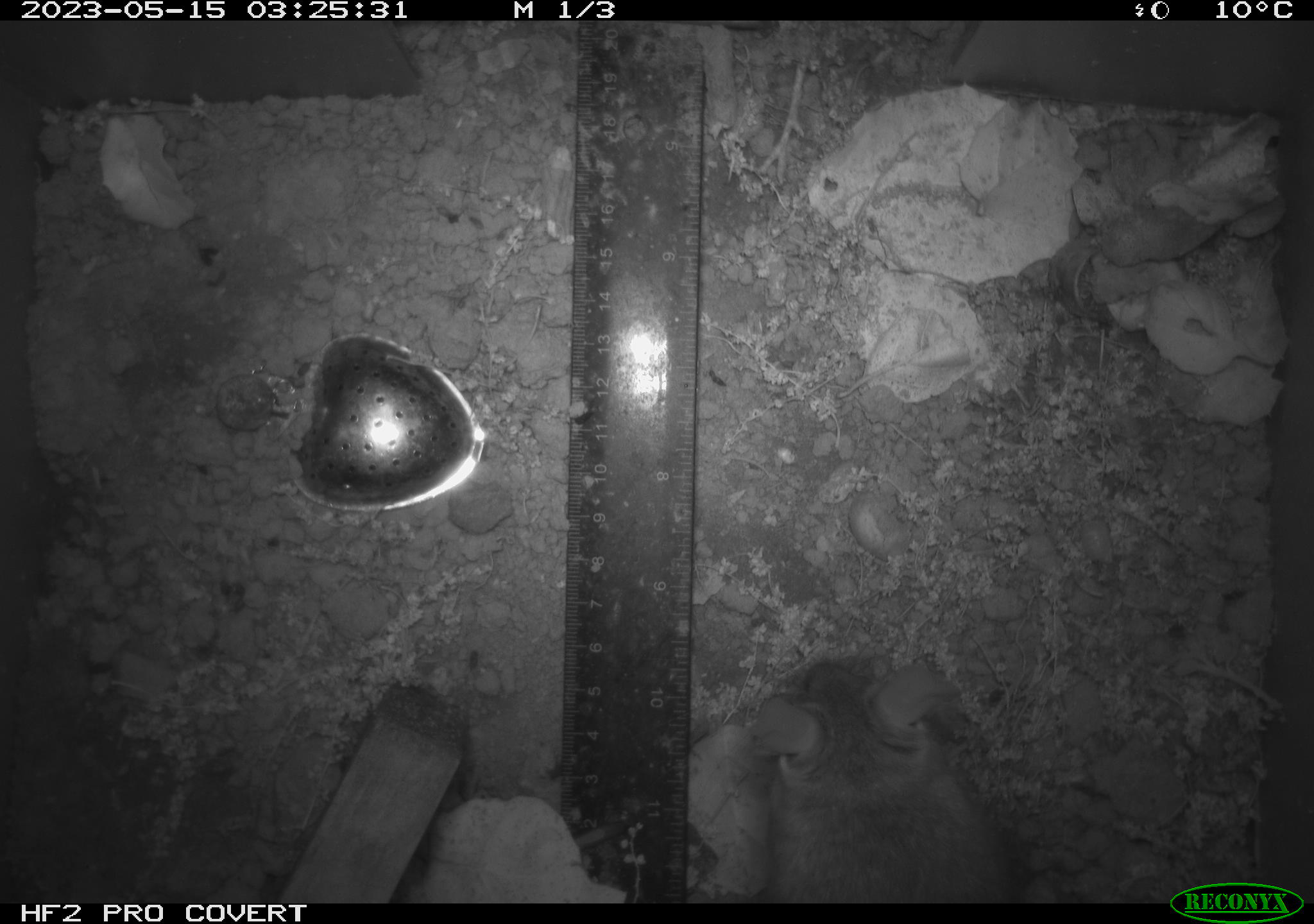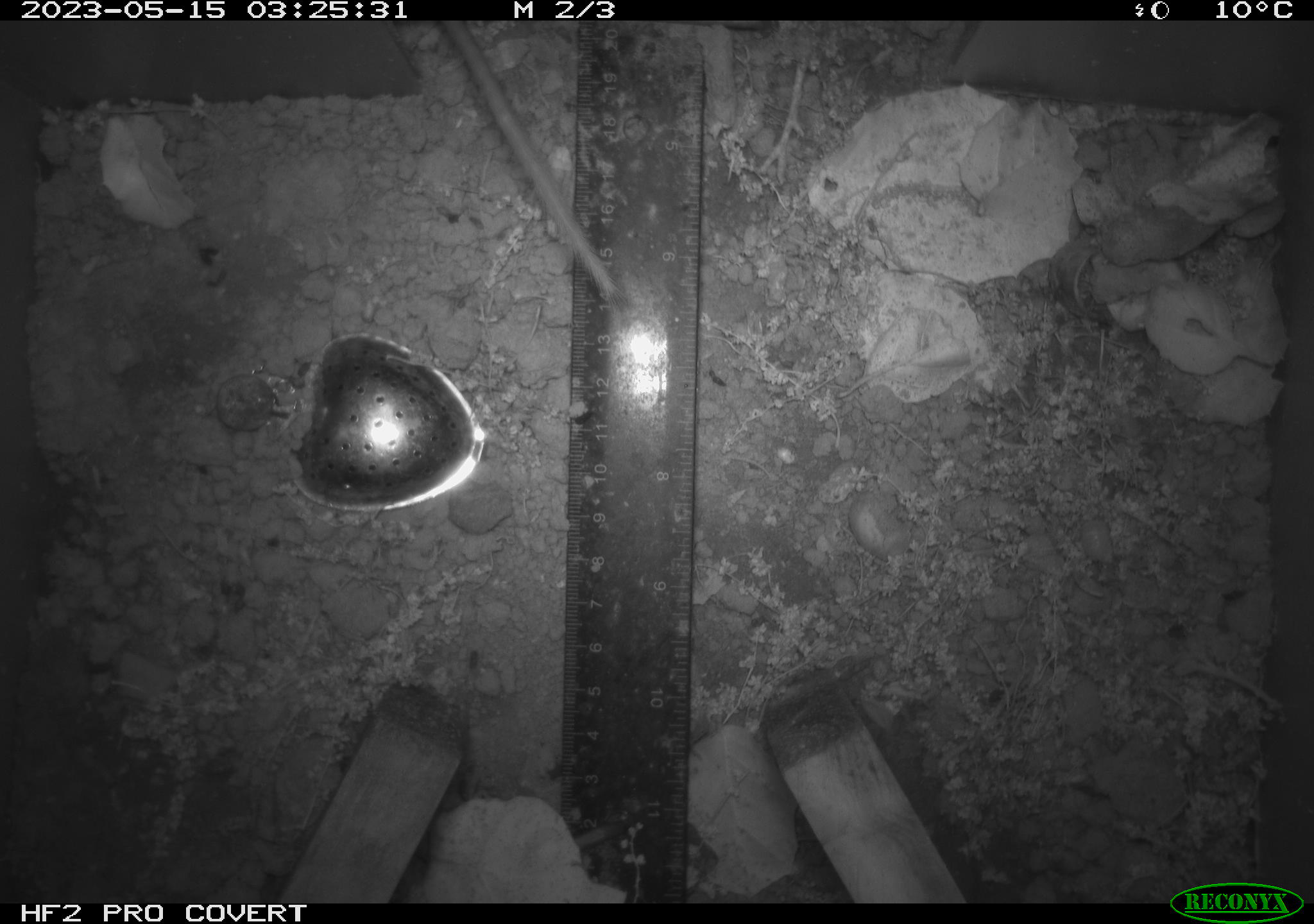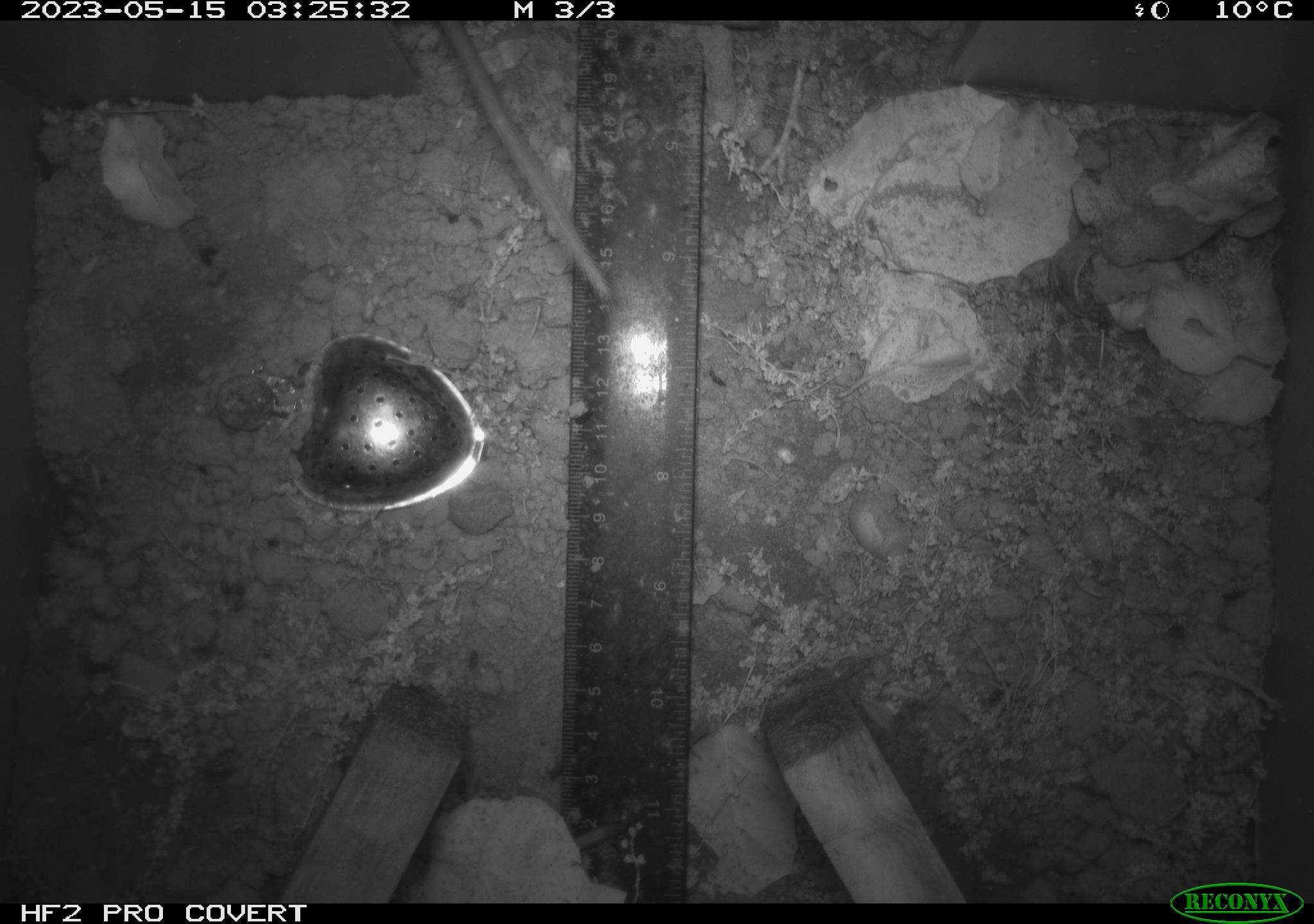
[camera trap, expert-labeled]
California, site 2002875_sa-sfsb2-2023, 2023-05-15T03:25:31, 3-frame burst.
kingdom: Animalia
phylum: Chordata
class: Mammalia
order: Rodentia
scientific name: Rodentia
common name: mouse species